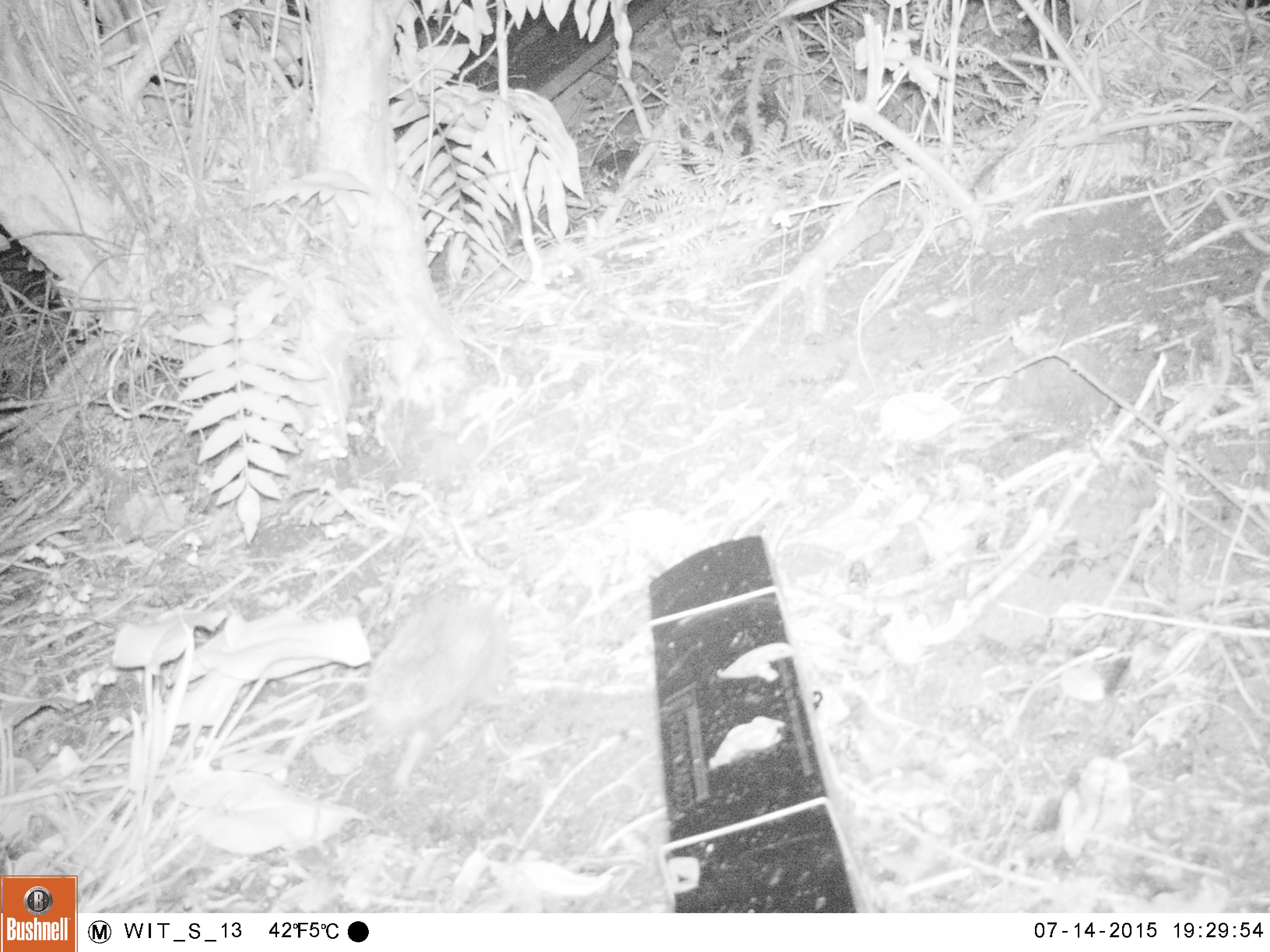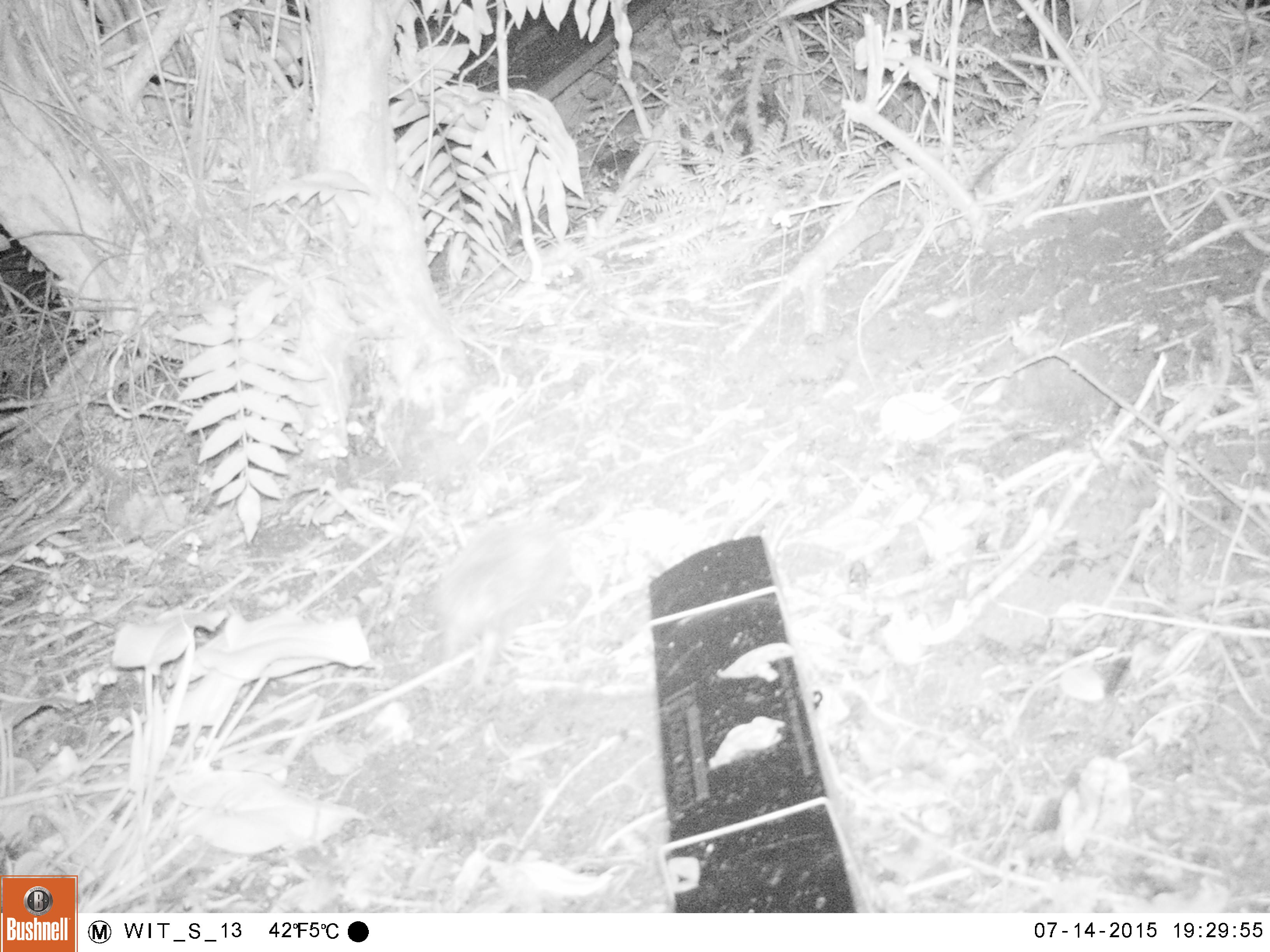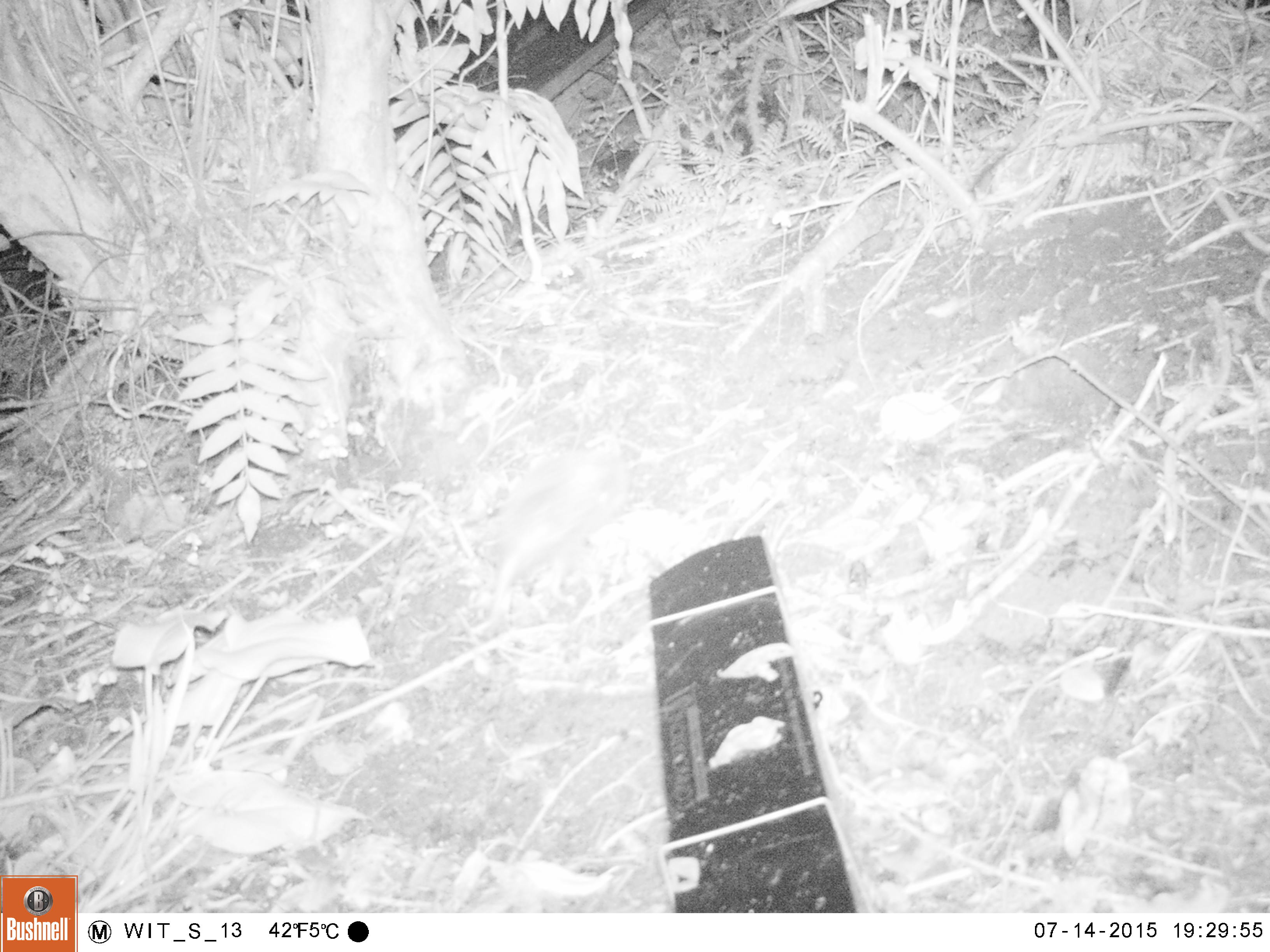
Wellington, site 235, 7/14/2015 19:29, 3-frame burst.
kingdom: Animalia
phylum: Chordata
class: Mammalia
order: Eulipotyphla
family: Erinaceidae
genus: Erinaceus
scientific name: Erinaceus europaeus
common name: hedgehog